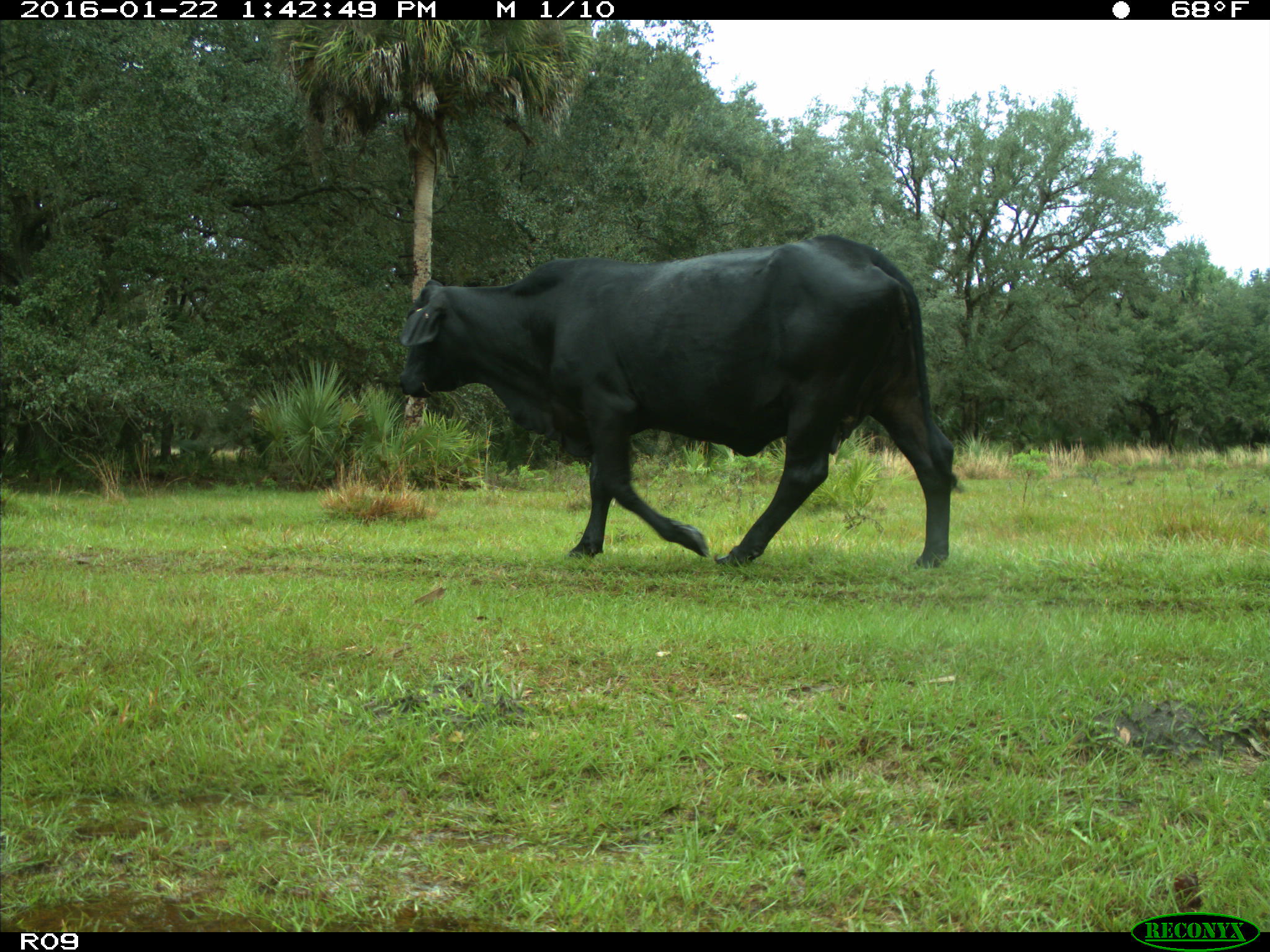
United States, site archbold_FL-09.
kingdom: Animalia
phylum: Chordata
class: Mammalia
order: Artiodactyla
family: Bovidae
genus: Bos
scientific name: Bos taurus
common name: domestic cow